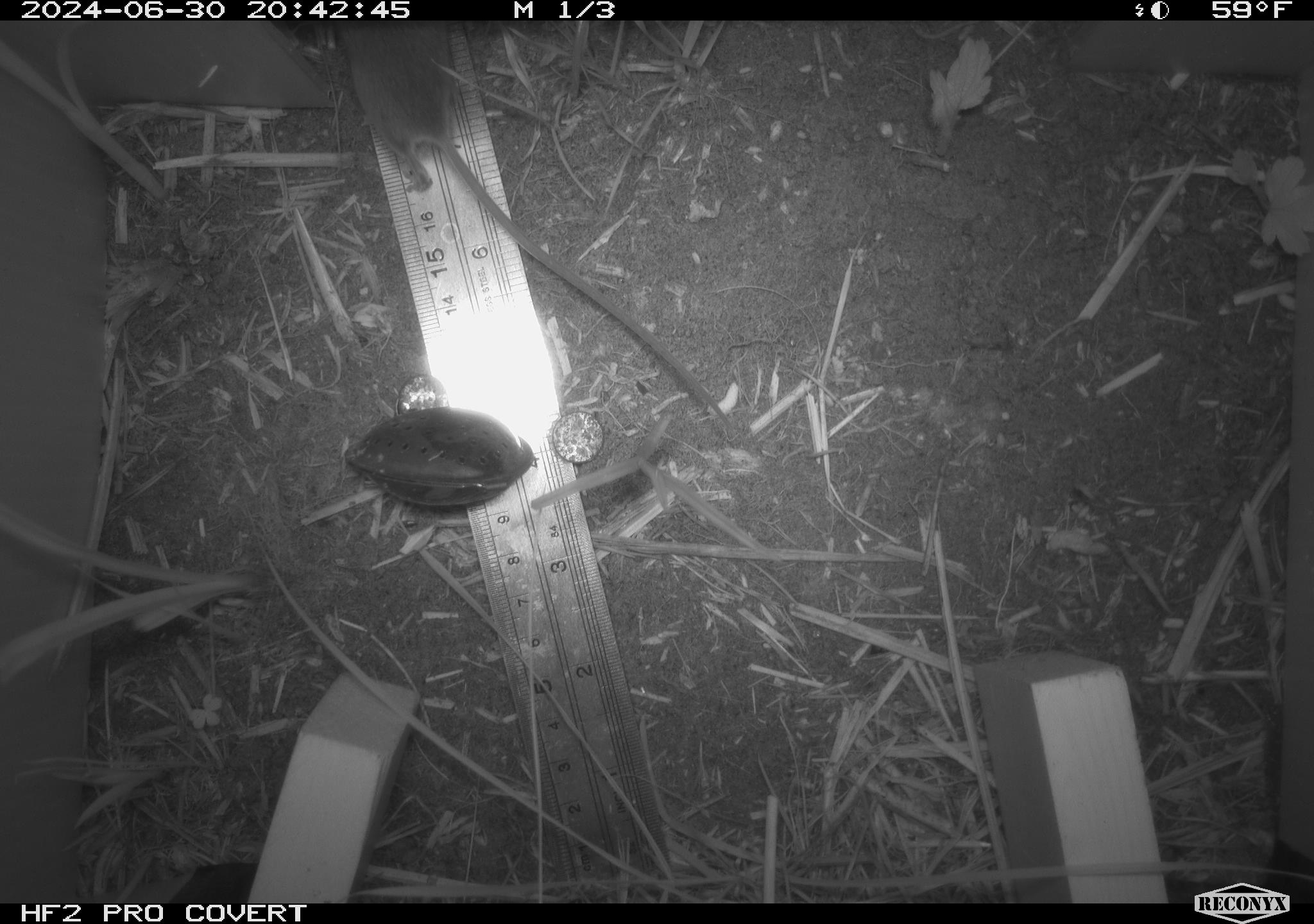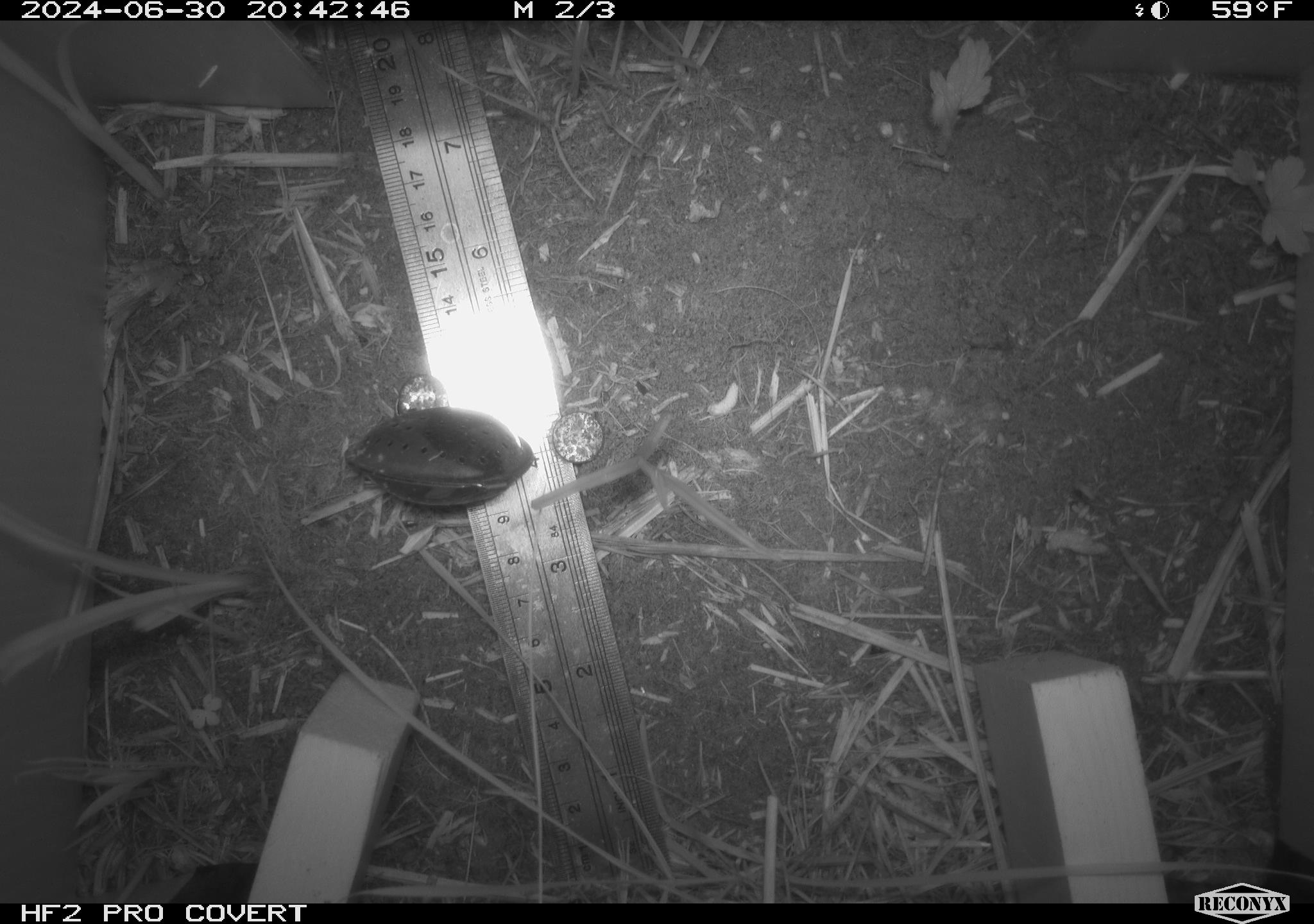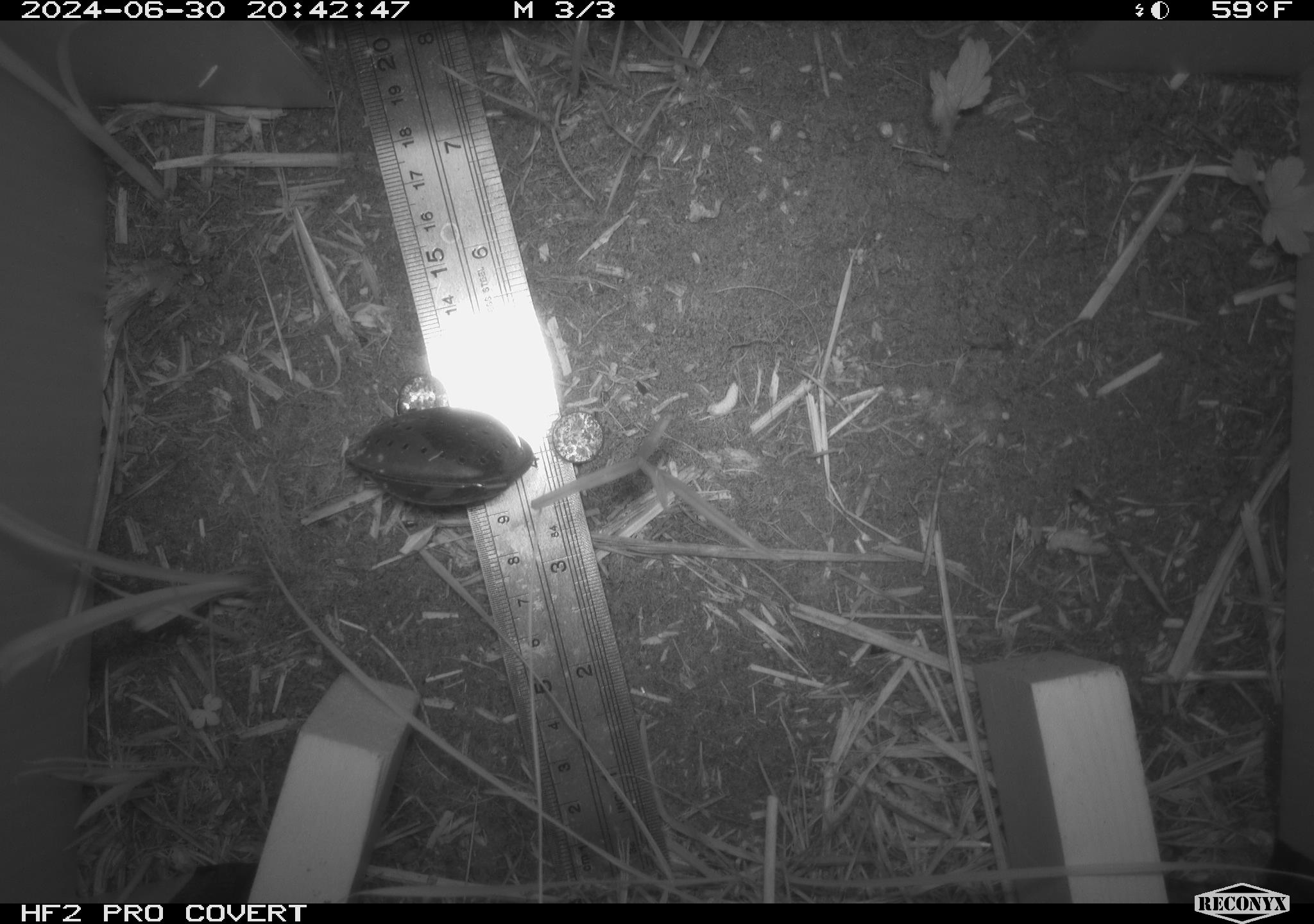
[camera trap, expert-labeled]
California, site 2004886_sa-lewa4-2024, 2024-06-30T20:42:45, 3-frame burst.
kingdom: Animalia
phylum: Chordata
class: Mammalia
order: Rodentia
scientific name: Rodentia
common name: rodent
Rodent (Rodentia).